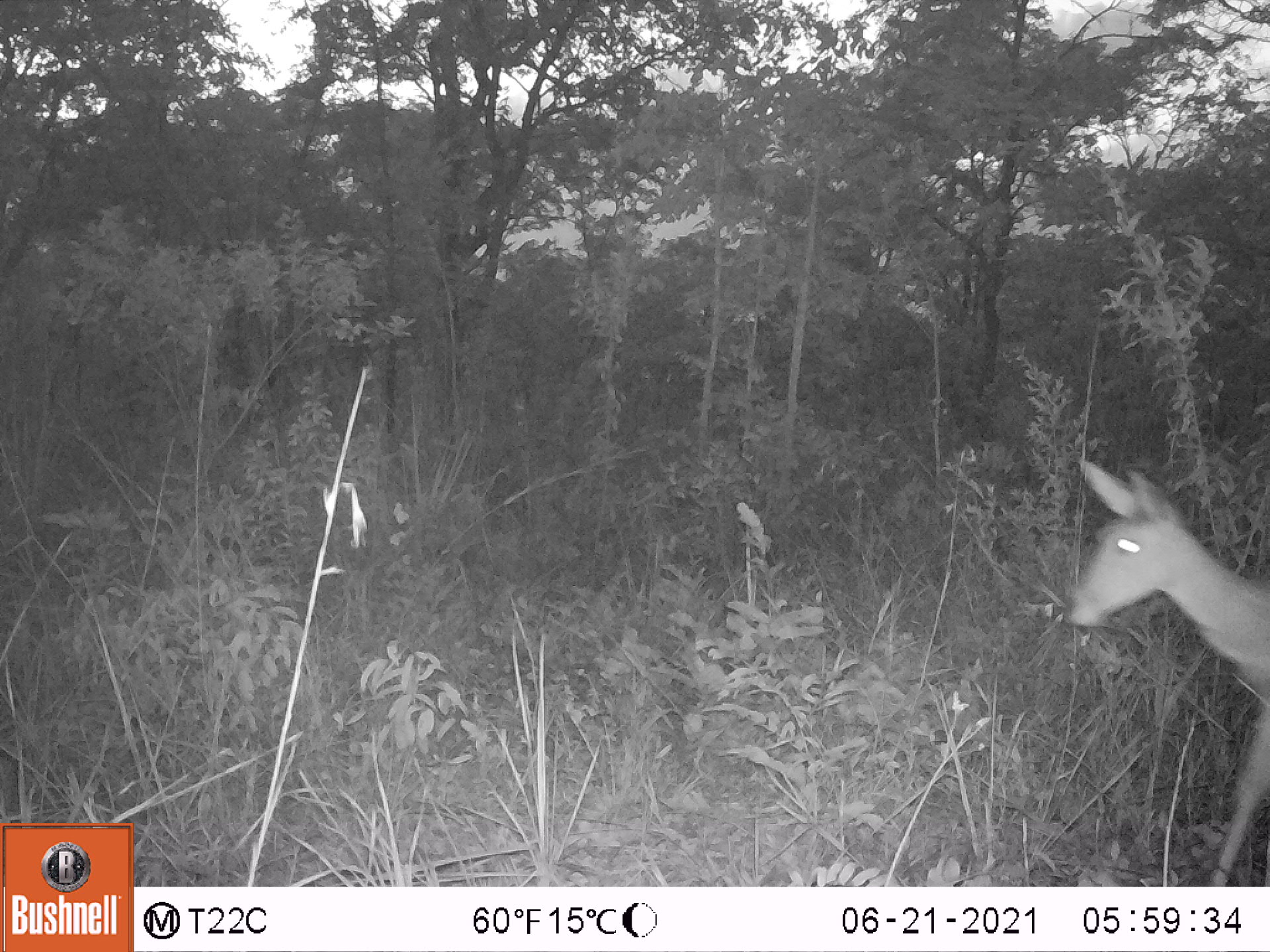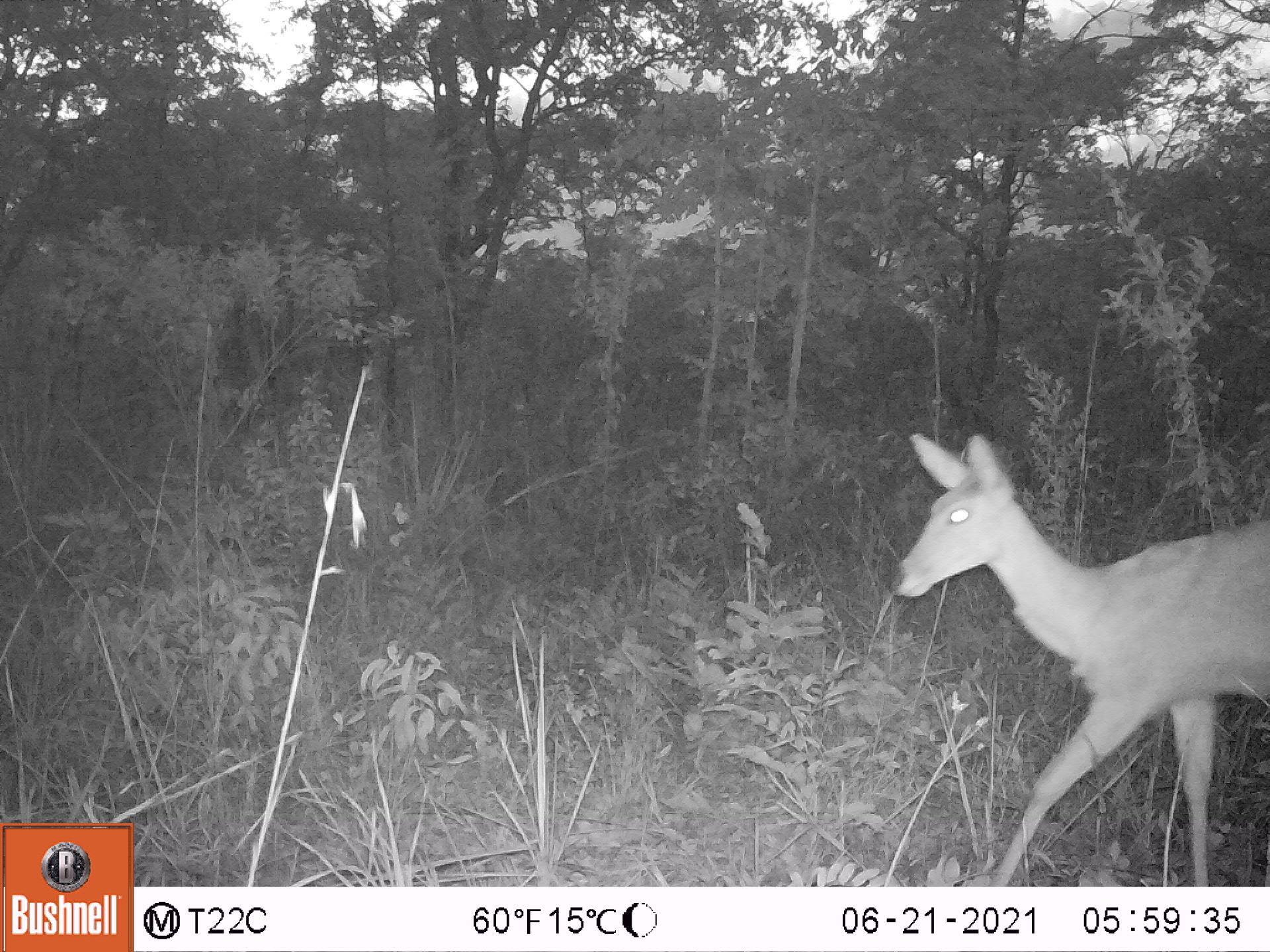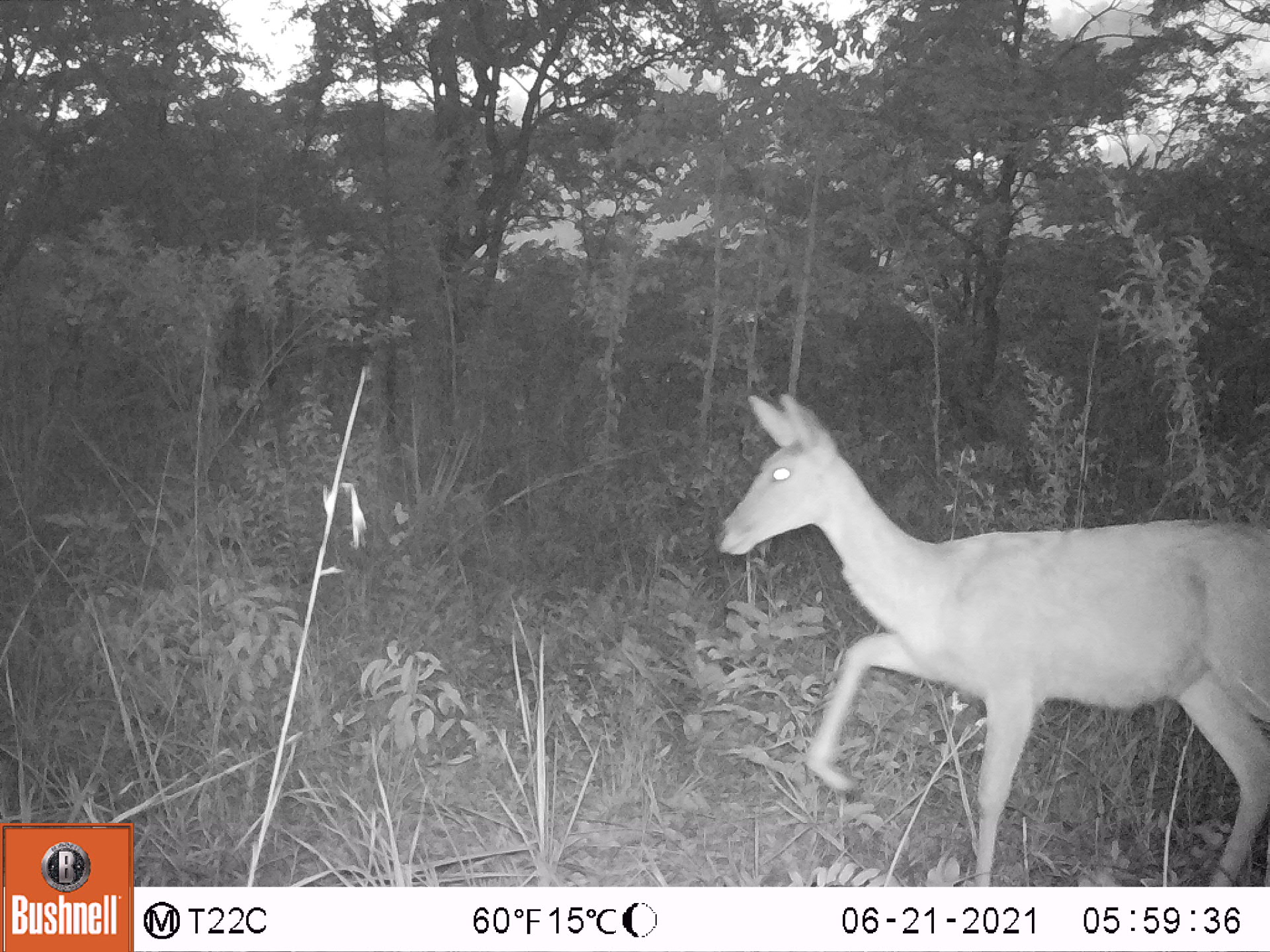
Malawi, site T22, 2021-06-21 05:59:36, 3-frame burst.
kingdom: Animalia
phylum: Chordata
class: Mammalia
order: Artiodactyla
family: Bovidae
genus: Redunca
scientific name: Redunca arundinum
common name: southern reedbuck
Southern reedbuck (Redunca arundinum), count 1.